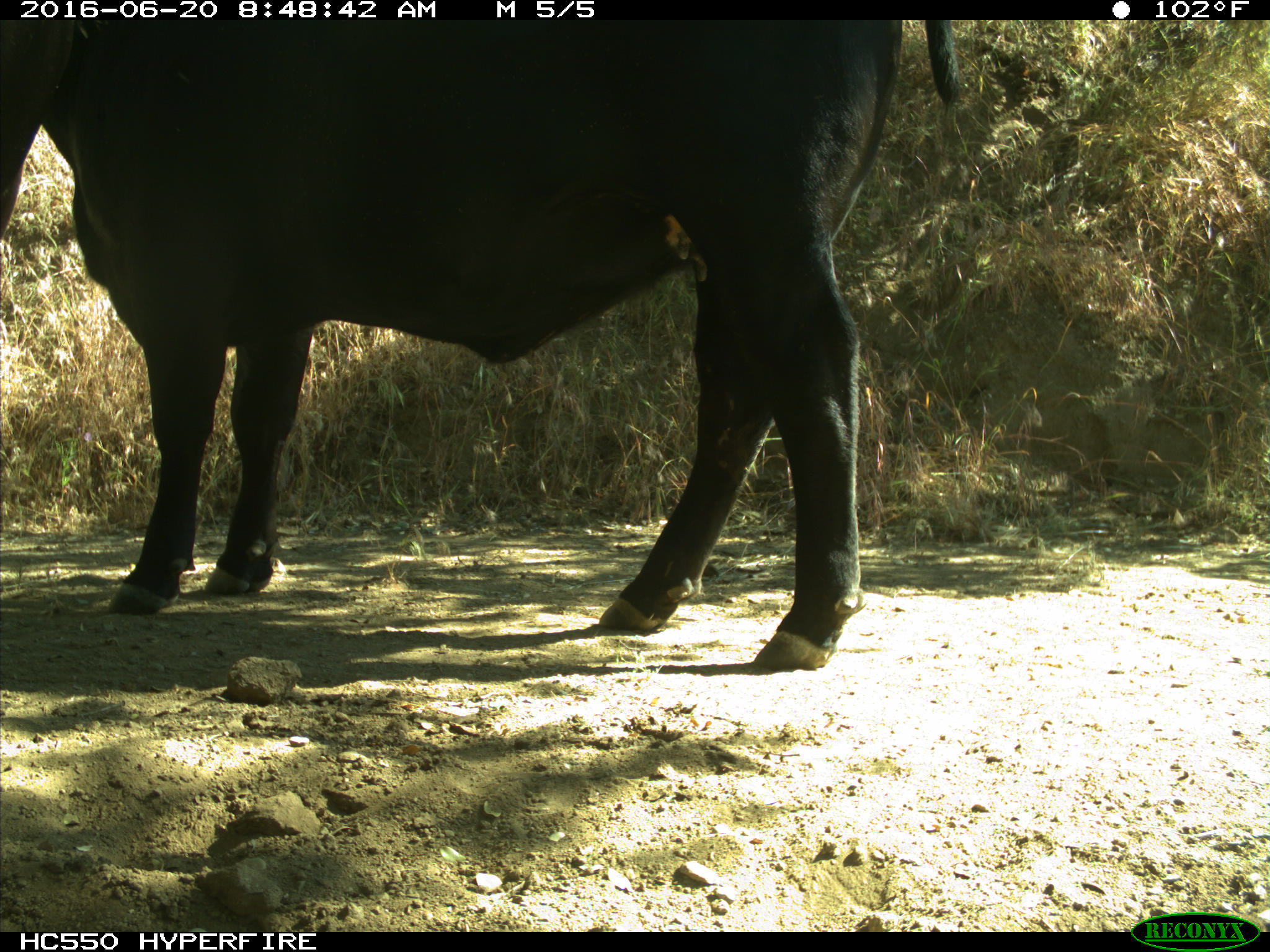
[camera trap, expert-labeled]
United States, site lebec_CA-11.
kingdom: Animalia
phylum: Chordata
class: Mammalia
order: Artiodactyla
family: Bovidae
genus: Bos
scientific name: Bos taurus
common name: domestic cow